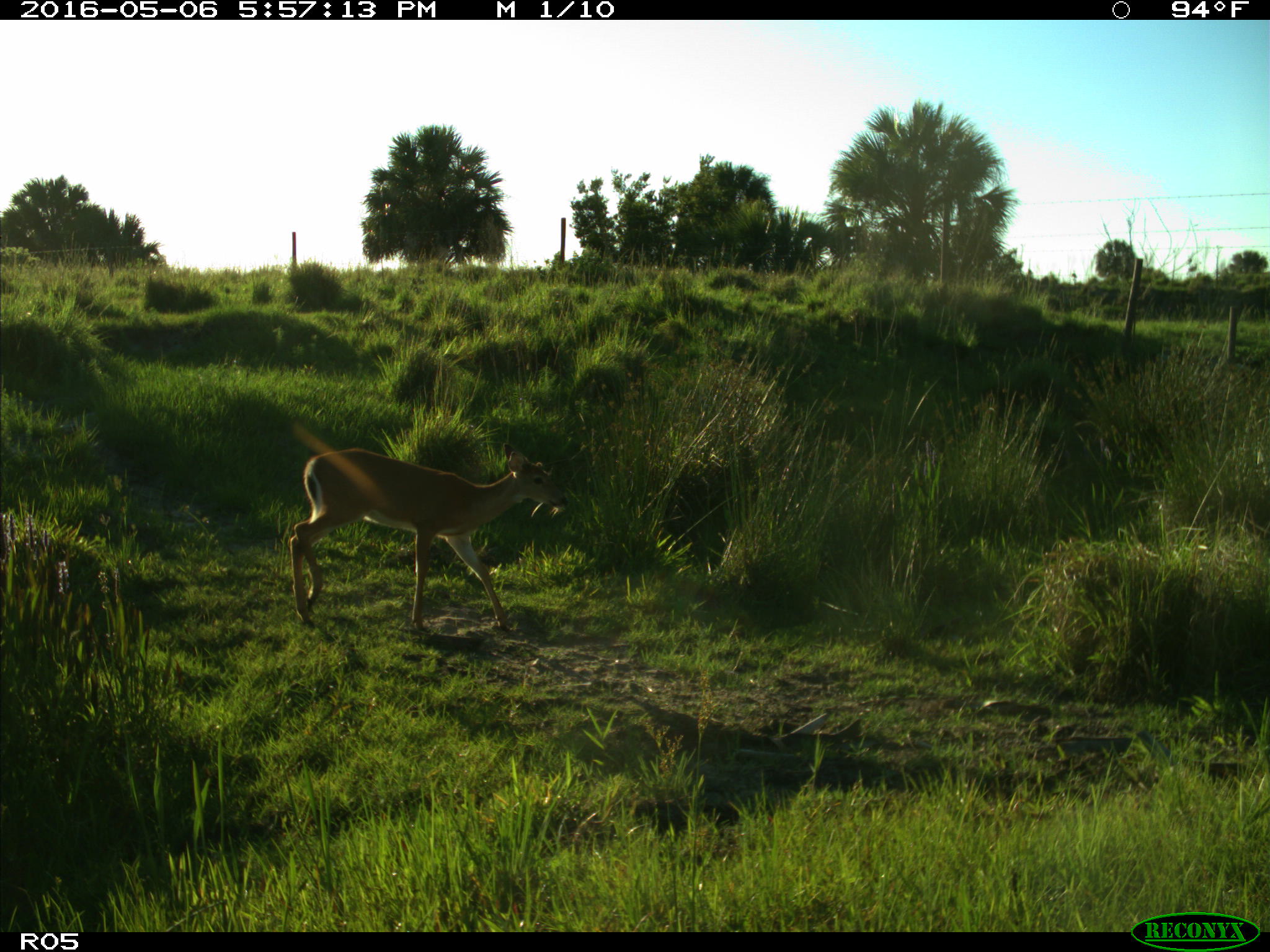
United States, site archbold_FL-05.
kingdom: Animalia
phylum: Chordata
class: Mammalia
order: Artiodactyla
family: Cervidae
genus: Odocoileus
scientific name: Odocoileus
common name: deer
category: unidentified deer